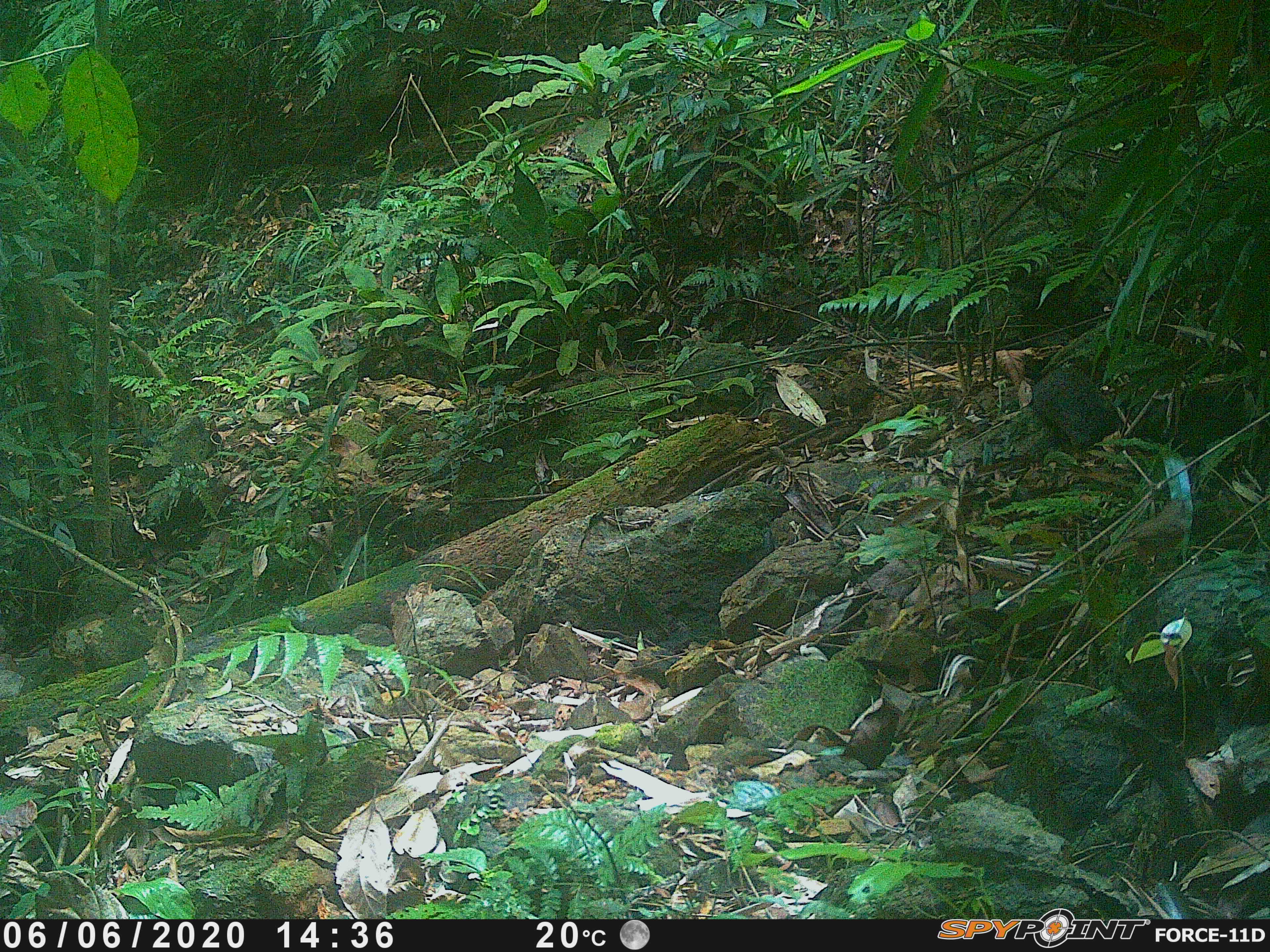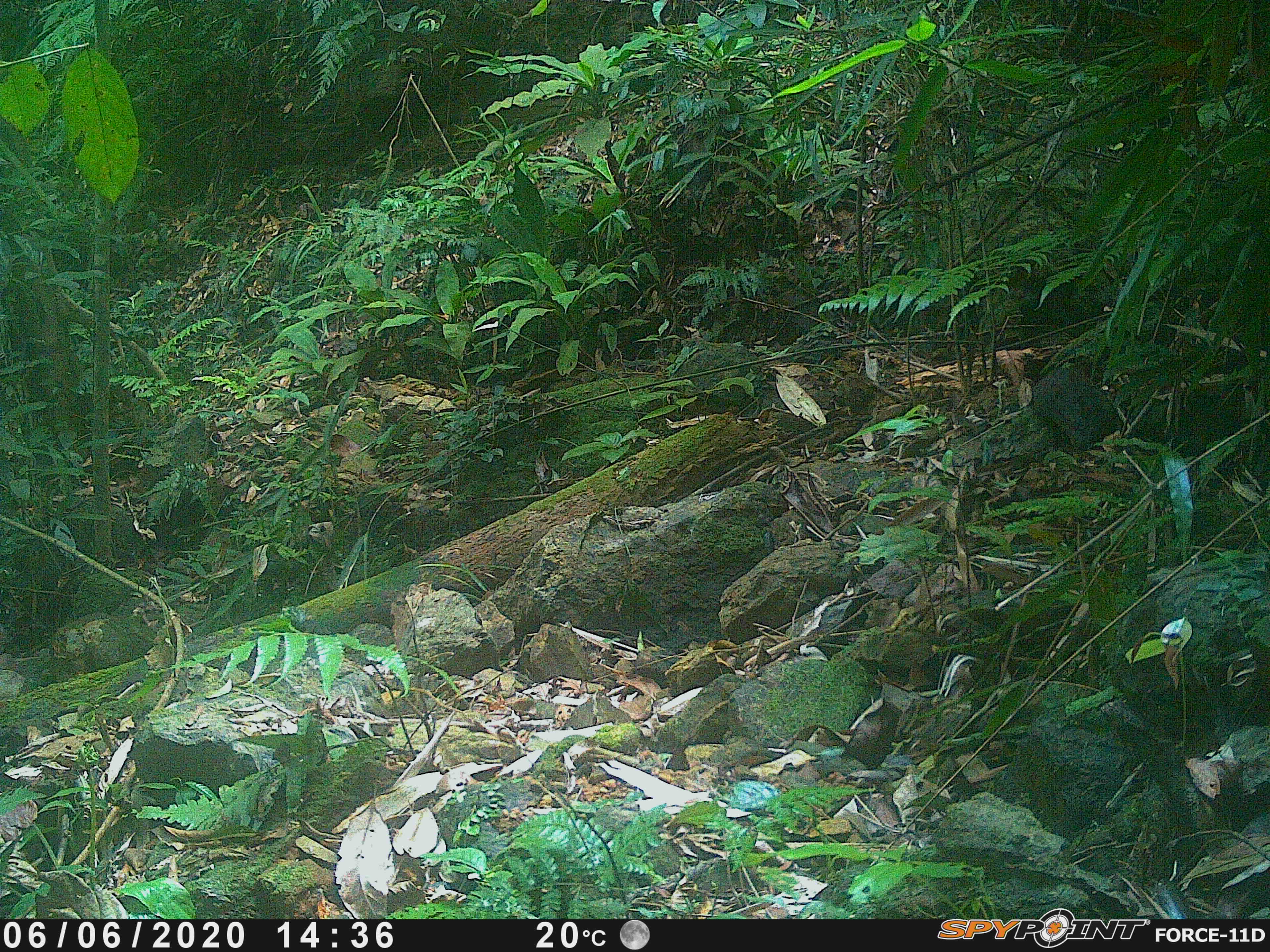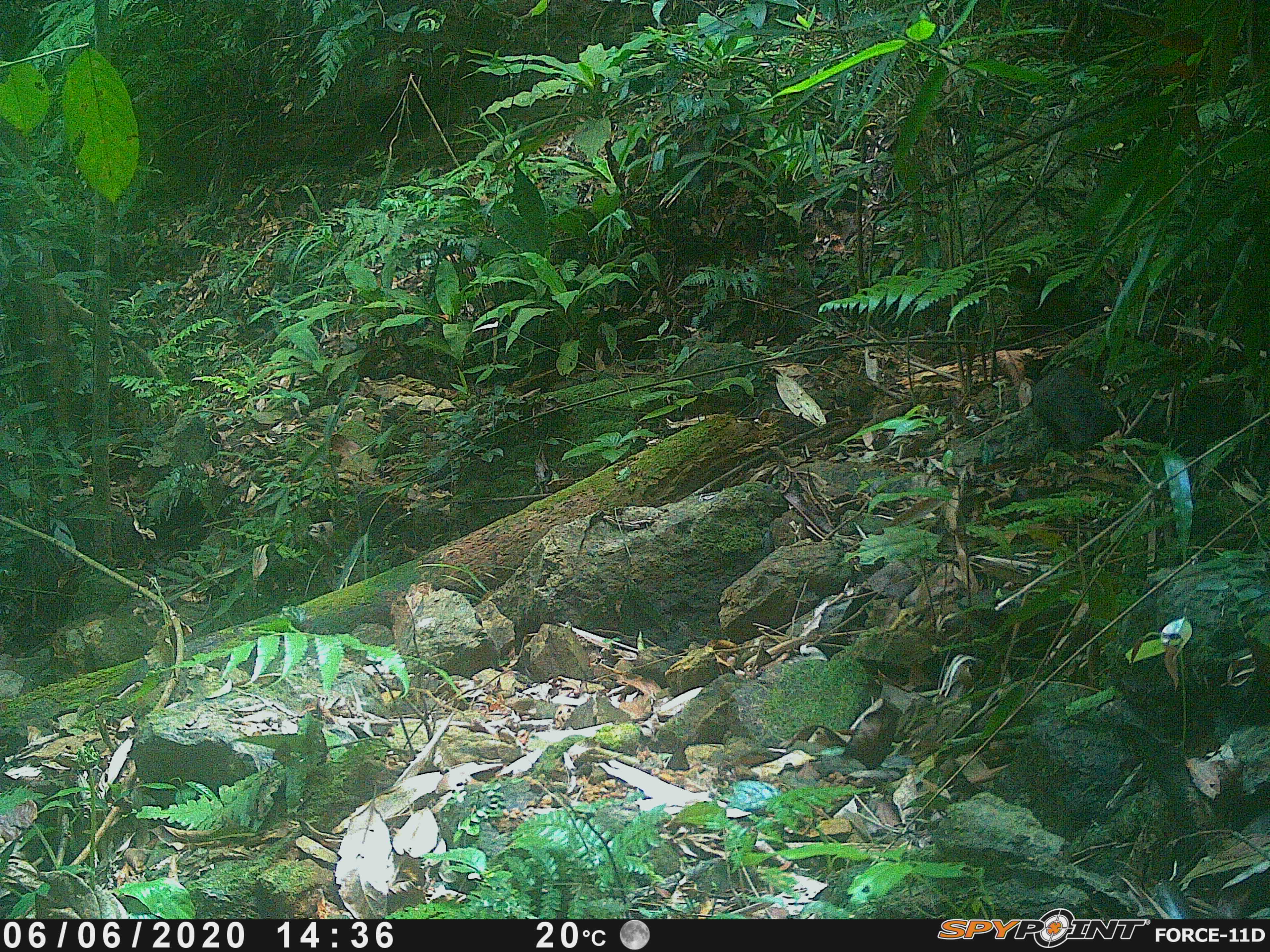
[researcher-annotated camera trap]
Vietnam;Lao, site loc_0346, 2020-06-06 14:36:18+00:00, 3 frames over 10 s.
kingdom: Animalia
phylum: Chordata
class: Aves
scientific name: Aves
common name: bird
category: unidentified bird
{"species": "unidentified bird (bird) (Aves)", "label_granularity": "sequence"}